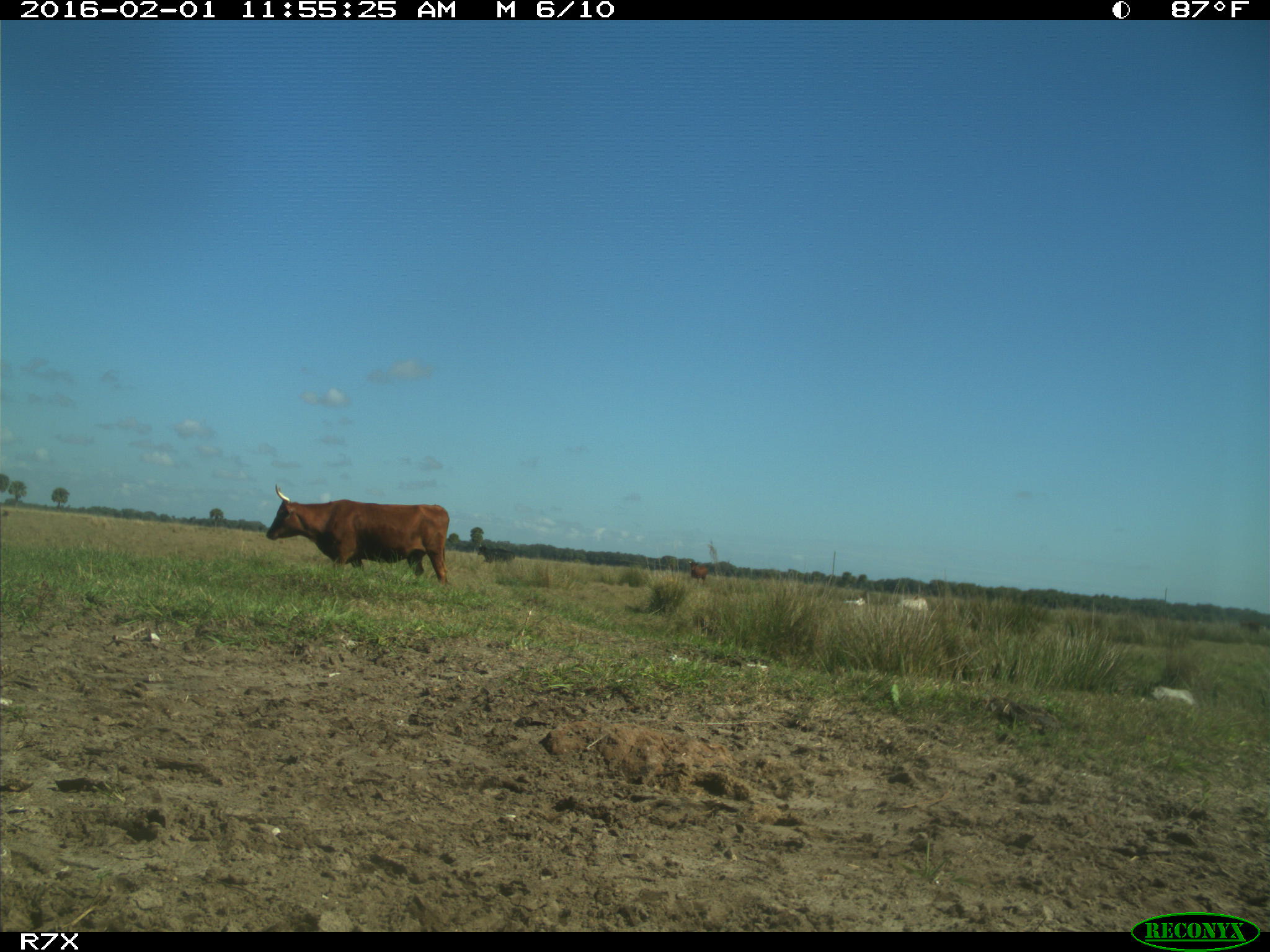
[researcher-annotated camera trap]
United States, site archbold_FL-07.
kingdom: Animalia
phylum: Chordata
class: Mammalia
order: Artiodactyla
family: Bovidae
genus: Bos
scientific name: Bos taurus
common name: domestic cow